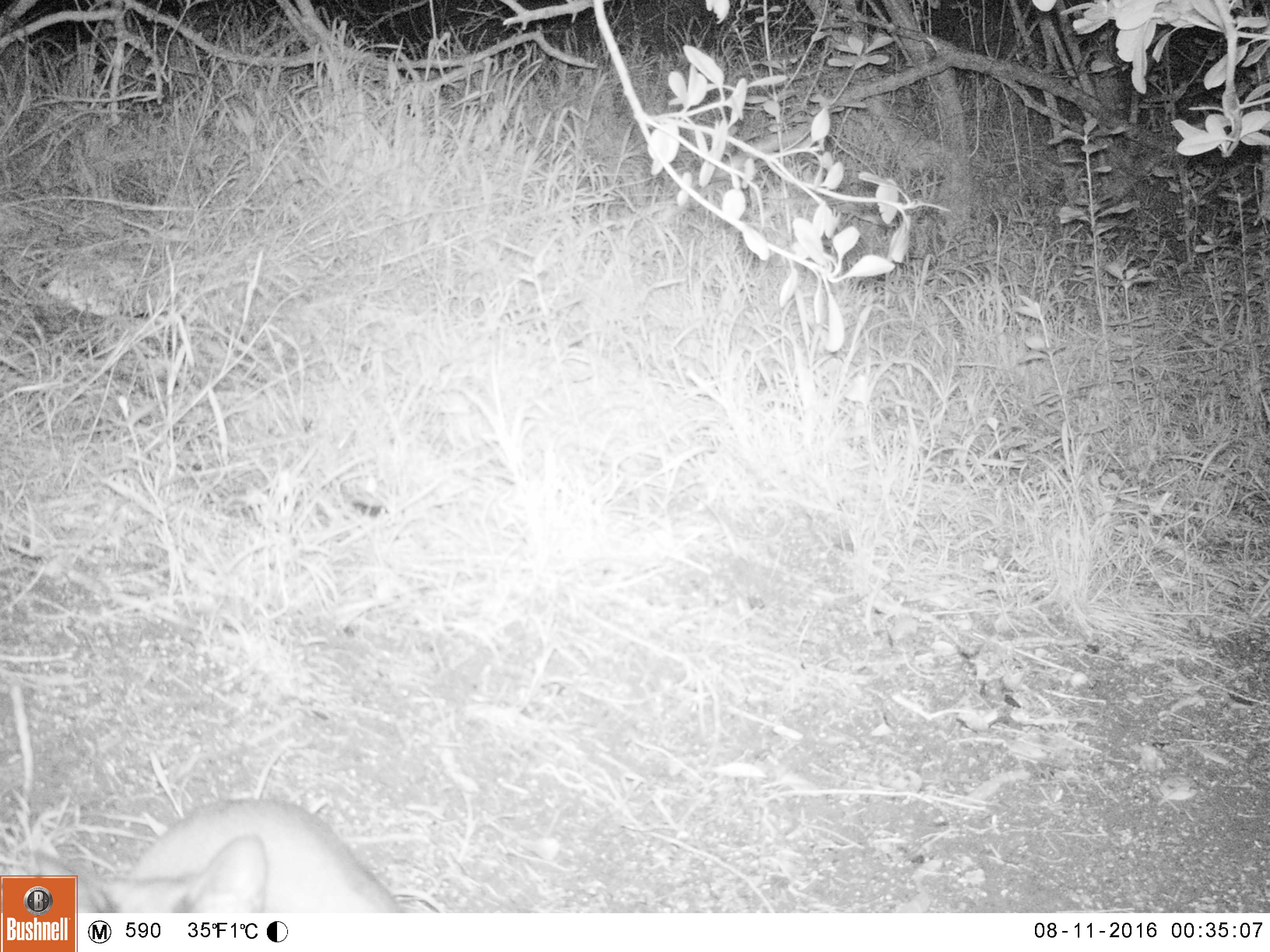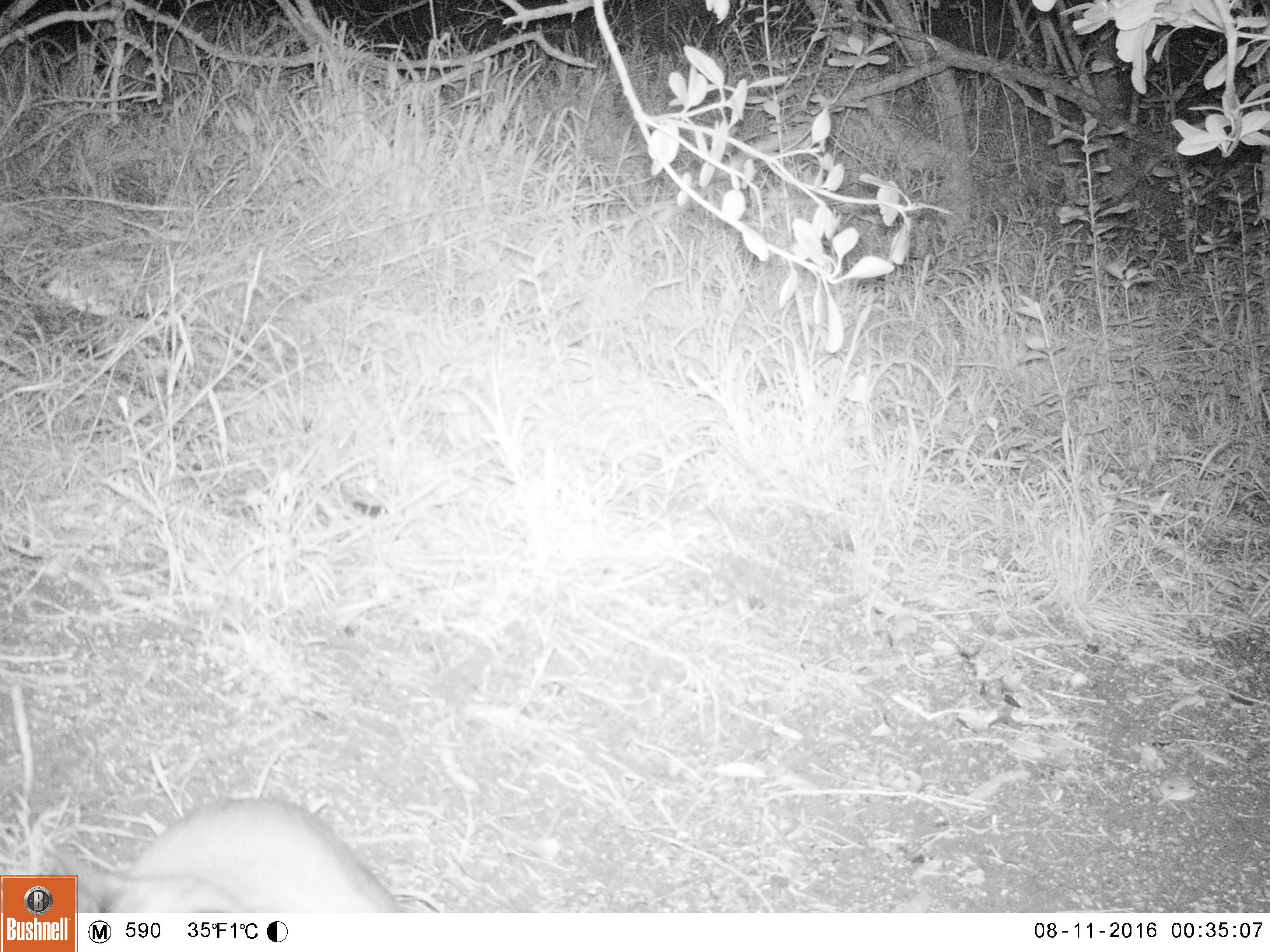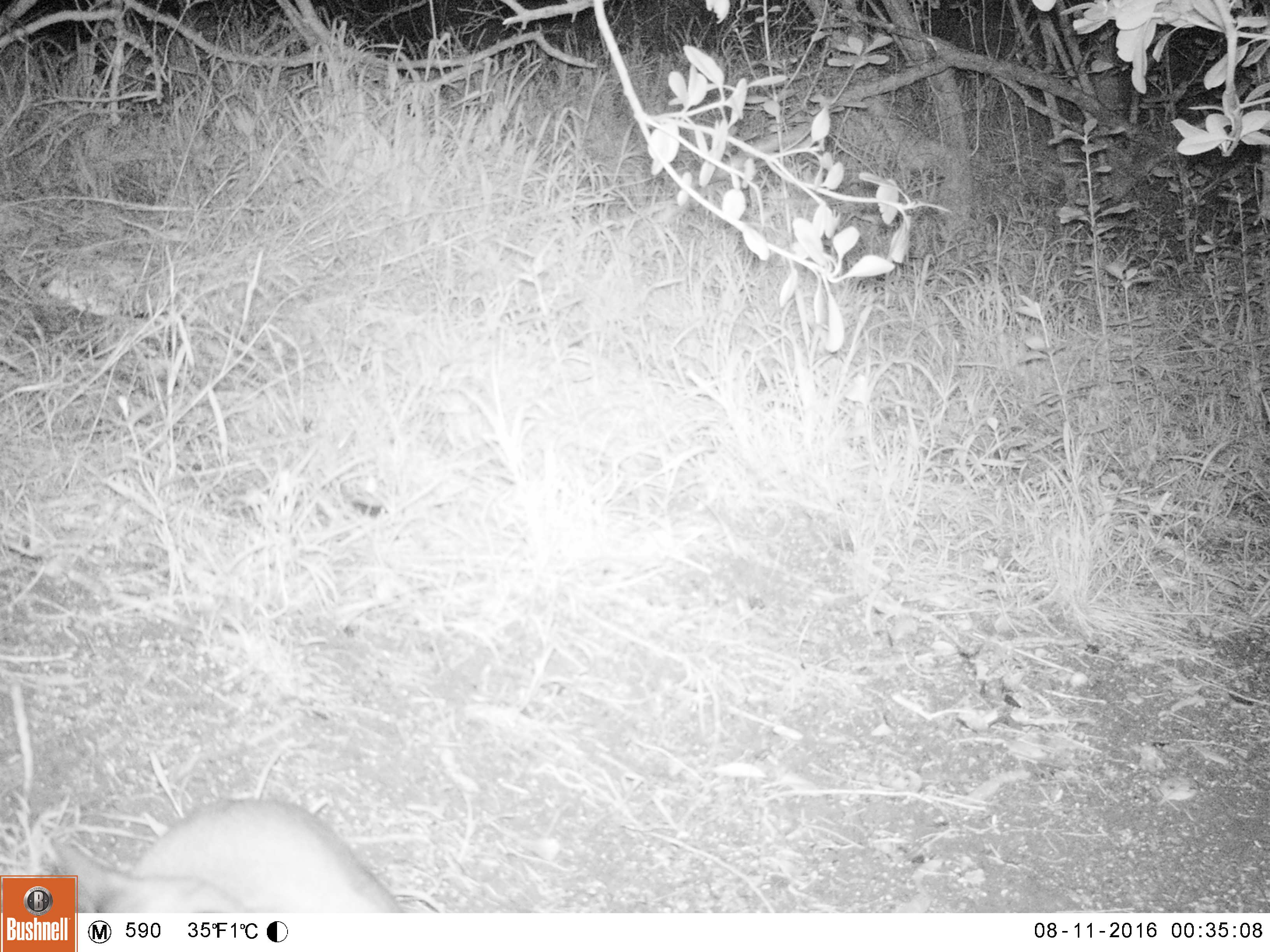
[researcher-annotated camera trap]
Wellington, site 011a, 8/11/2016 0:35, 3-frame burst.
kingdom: Animalia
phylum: Chordata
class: Mammalia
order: Carnivora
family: Felidae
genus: Felis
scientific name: Felis catus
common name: cat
Cat (Felis catus).